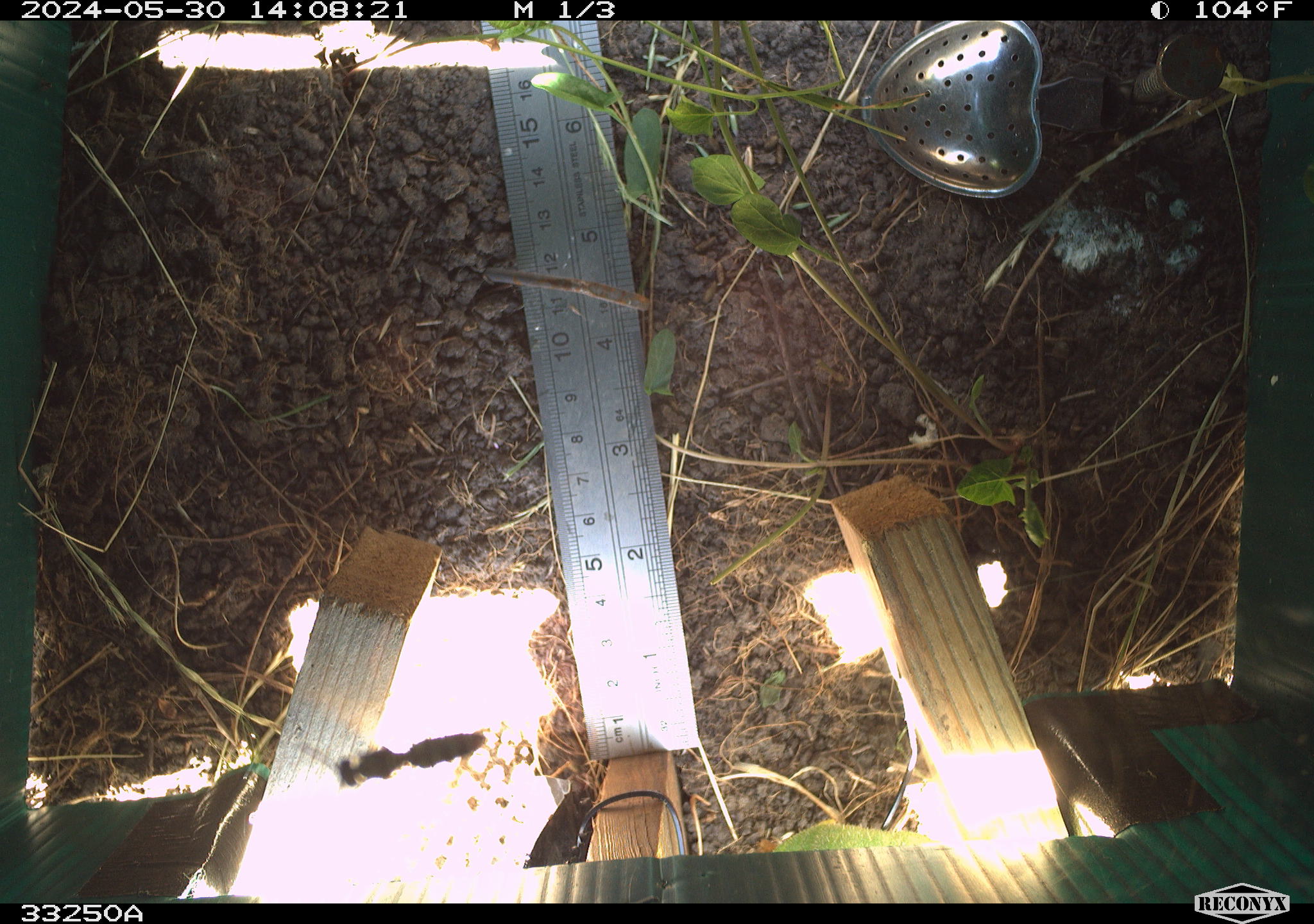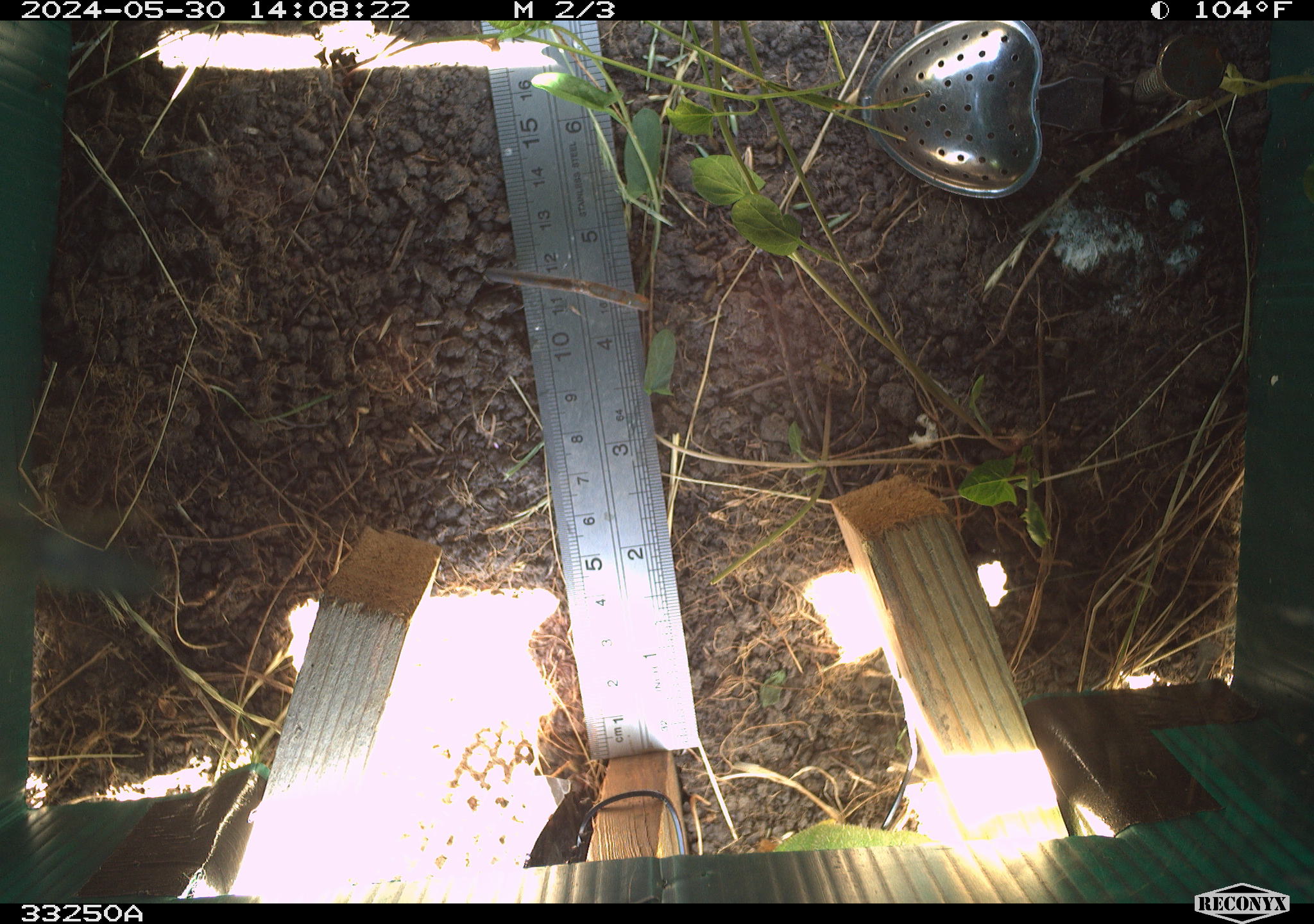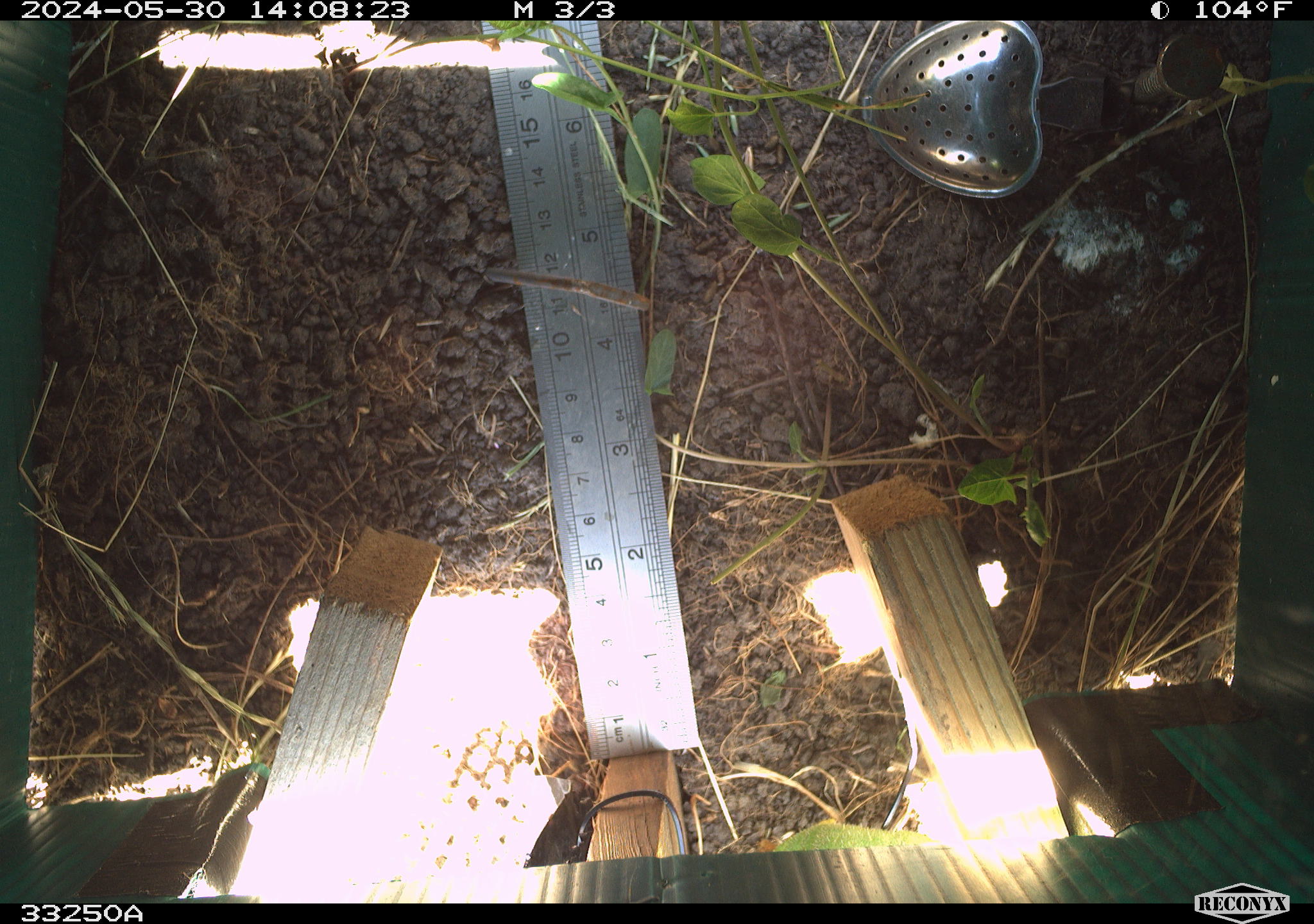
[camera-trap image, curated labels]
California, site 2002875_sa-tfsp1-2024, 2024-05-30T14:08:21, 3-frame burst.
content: unidentified animal